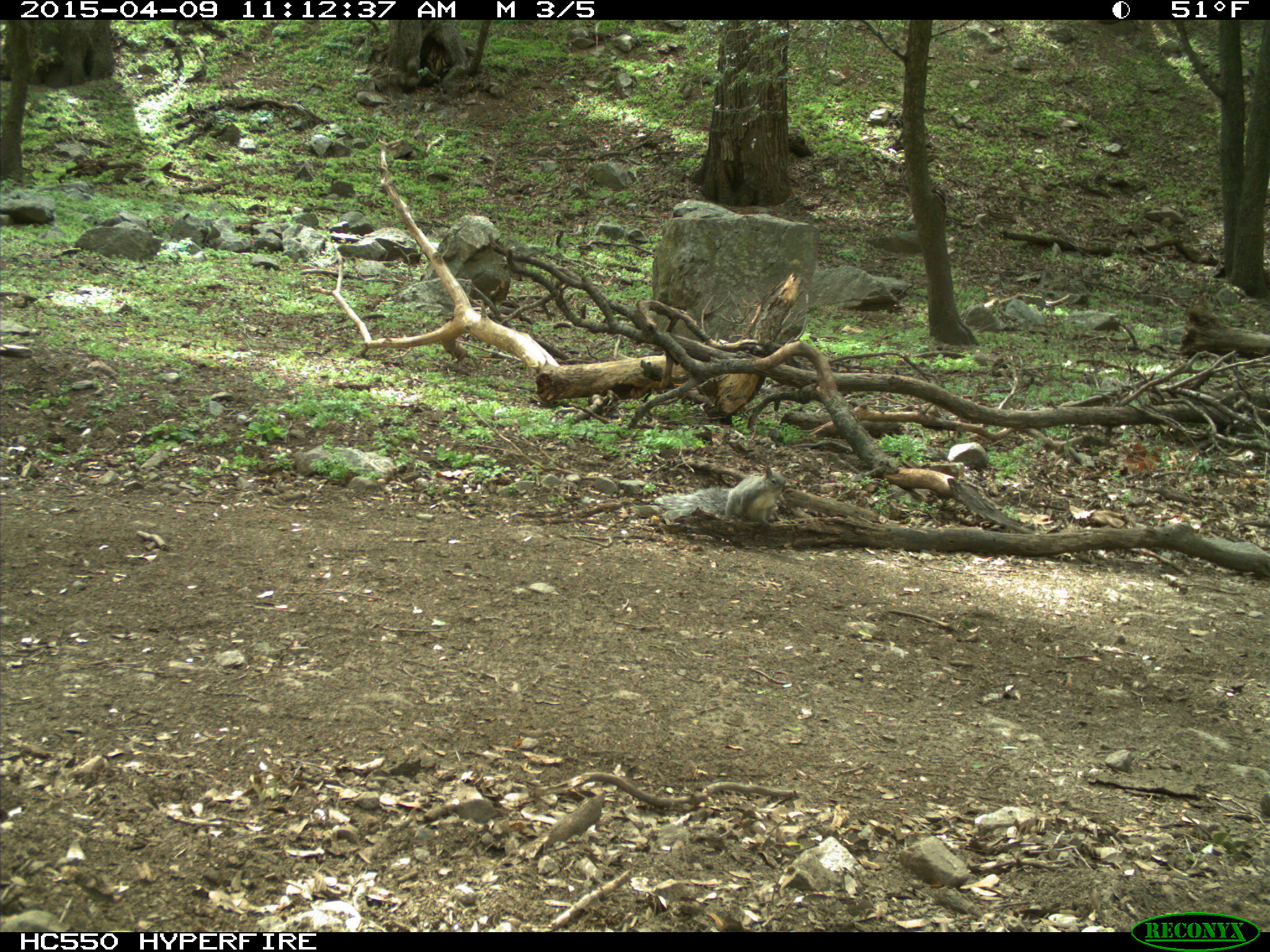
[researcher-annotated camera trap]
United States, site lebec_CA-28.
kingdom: Animalia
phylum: Chordata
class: Mammalia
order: Rodentia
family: Sciuridae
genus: Sciurus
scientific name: Sciurus carolinensis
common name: eastern gray squirrel